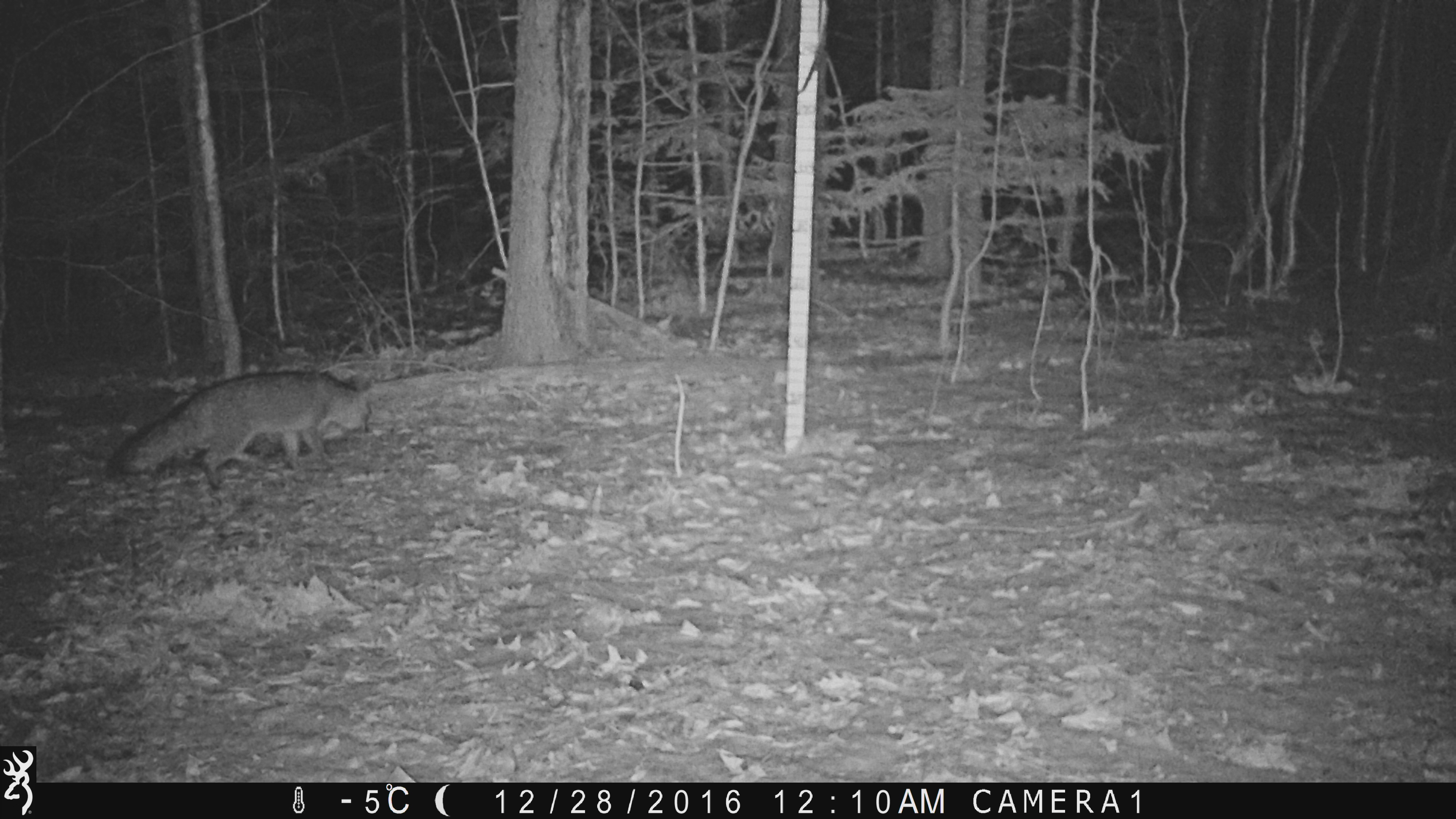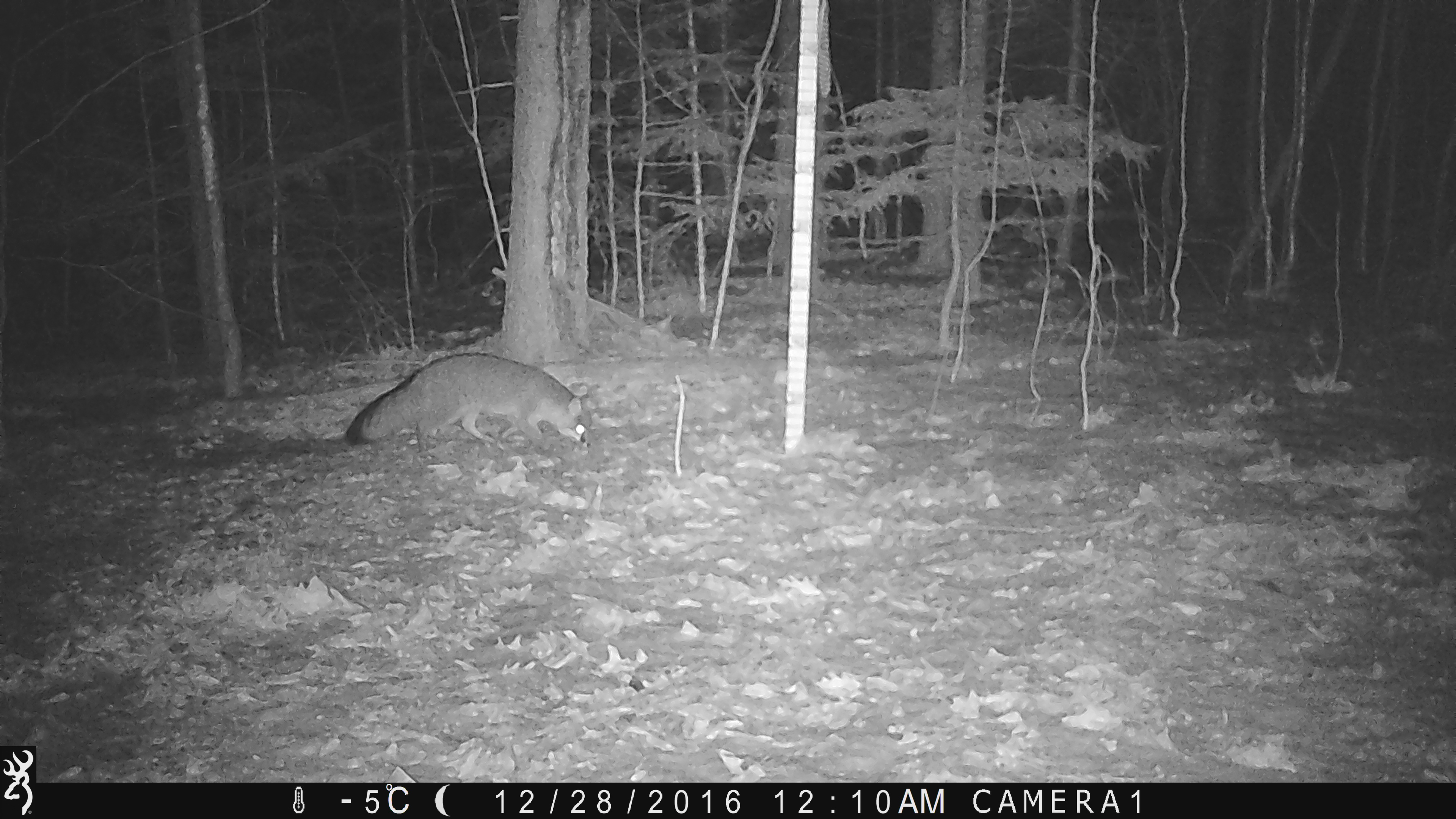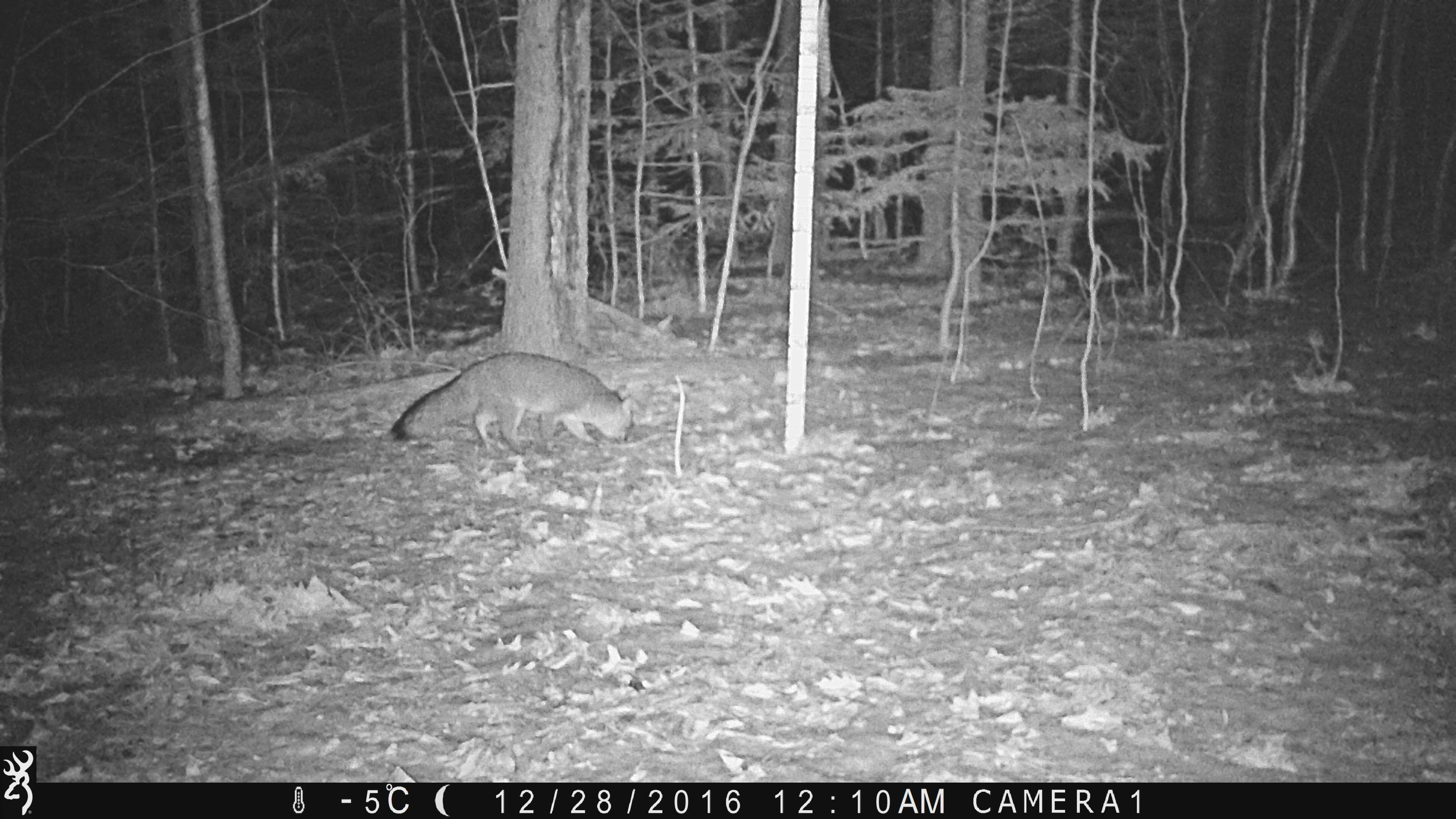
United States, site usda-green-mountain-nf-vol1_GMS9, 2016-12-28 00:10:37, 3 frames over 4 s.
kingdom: Animalia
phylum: Chordata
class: Mammalia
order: Carnivora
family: Canidae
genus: Urocyon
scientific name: Urocyon cinereoargenteus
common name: gray fox